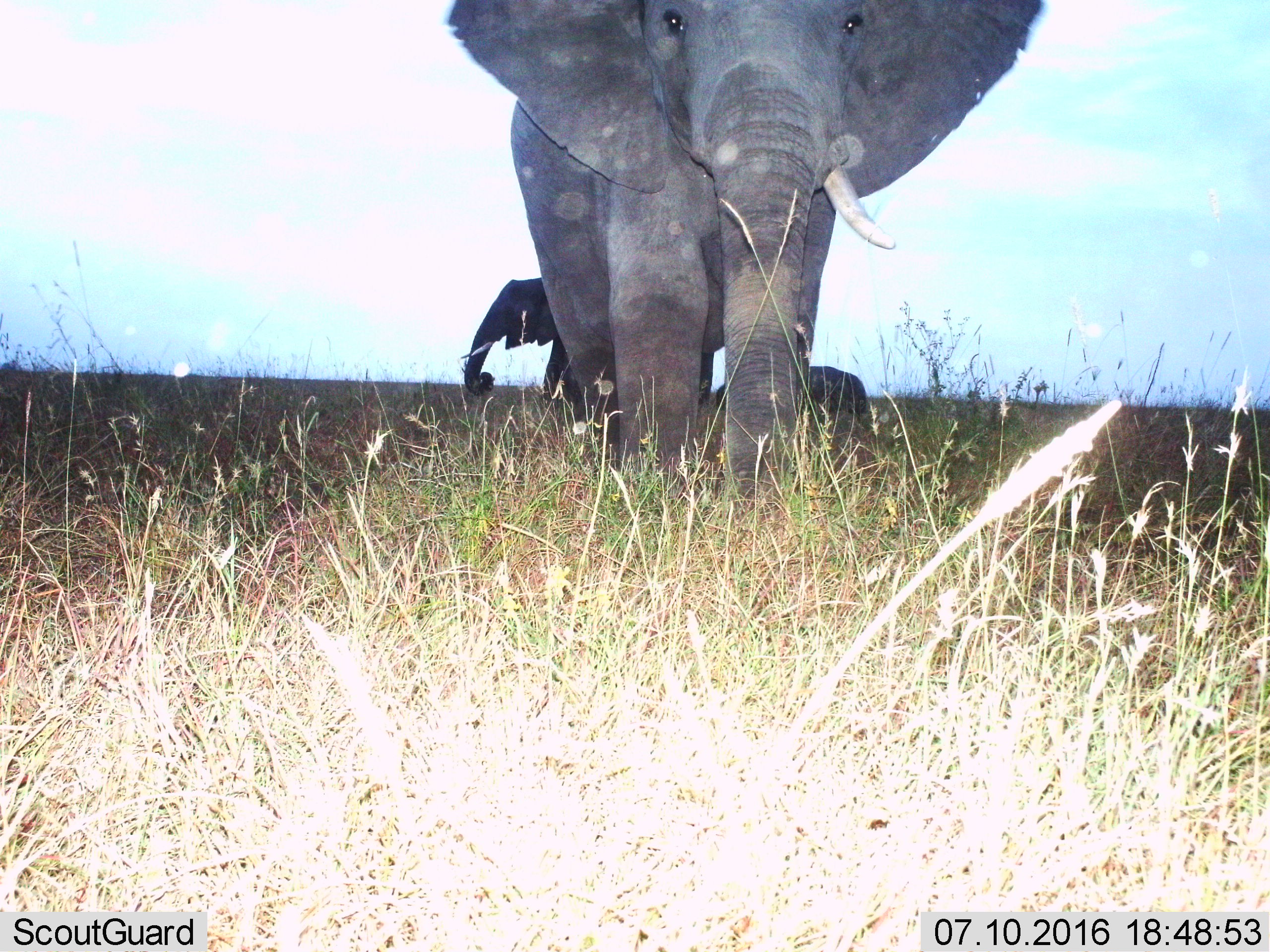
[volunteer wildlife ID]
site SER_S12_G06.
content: unidentified animal